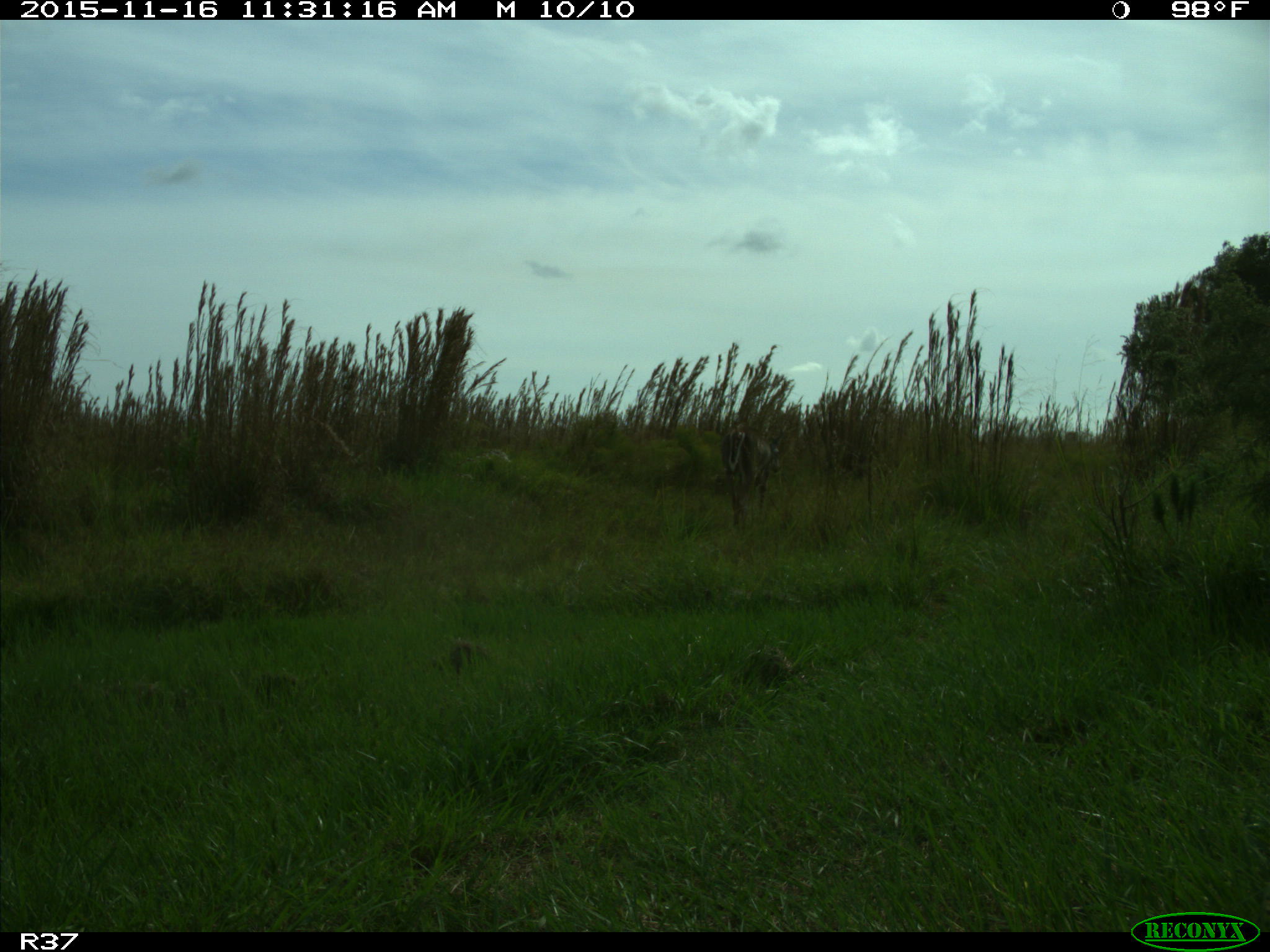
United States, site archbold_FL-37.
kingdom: Animalia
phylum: Chordata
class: Mammalia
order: Artiodactyla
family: Cervidae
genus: Odocoileus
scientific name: Odocoileus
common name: deer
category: unidentified deer